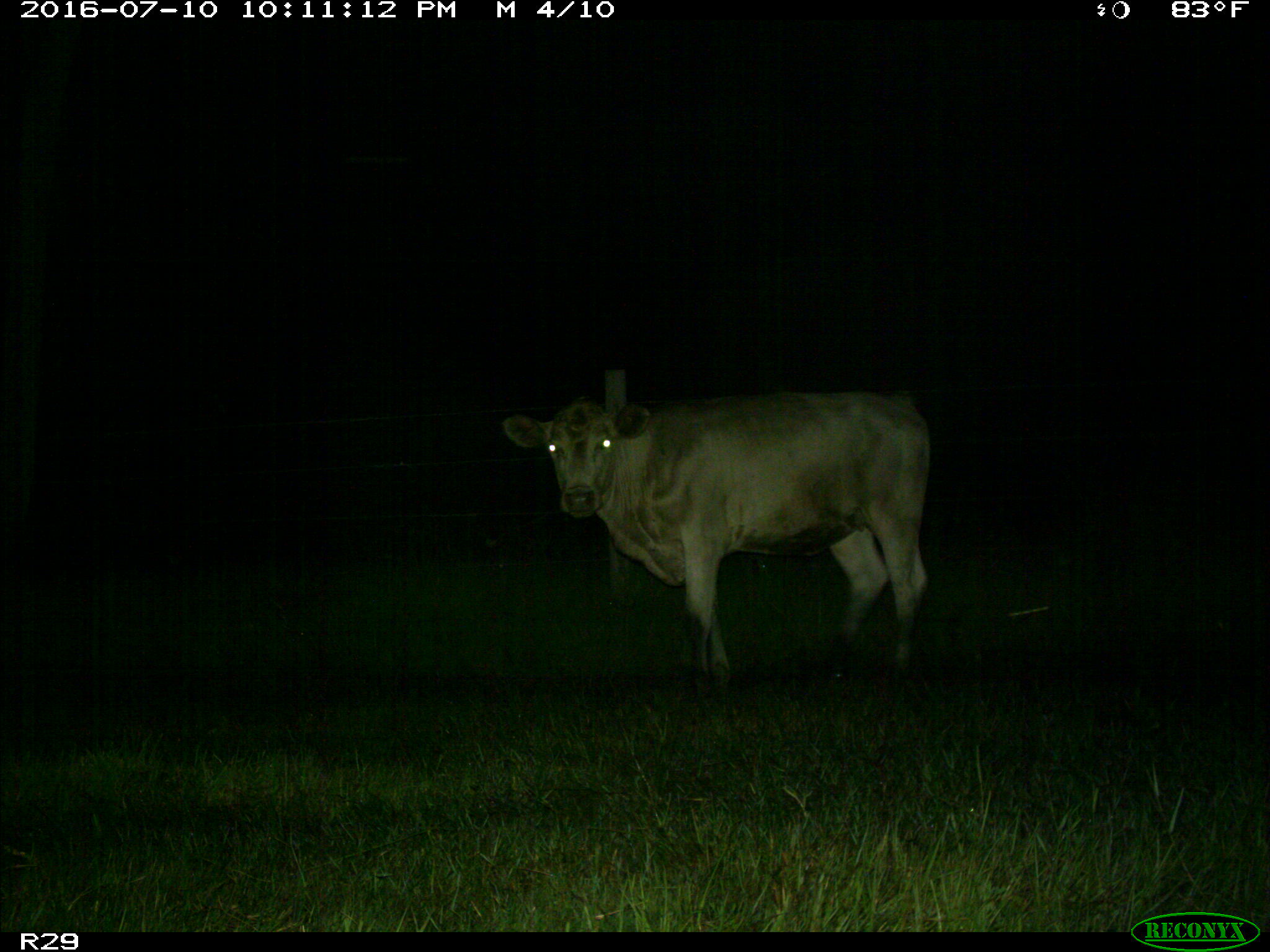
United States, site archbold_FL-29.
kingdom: Animalia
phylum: Chordata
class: Mammalia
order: Artiodactyla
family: Bovidae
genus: Bos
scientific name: Bos taurus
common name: domestic cow